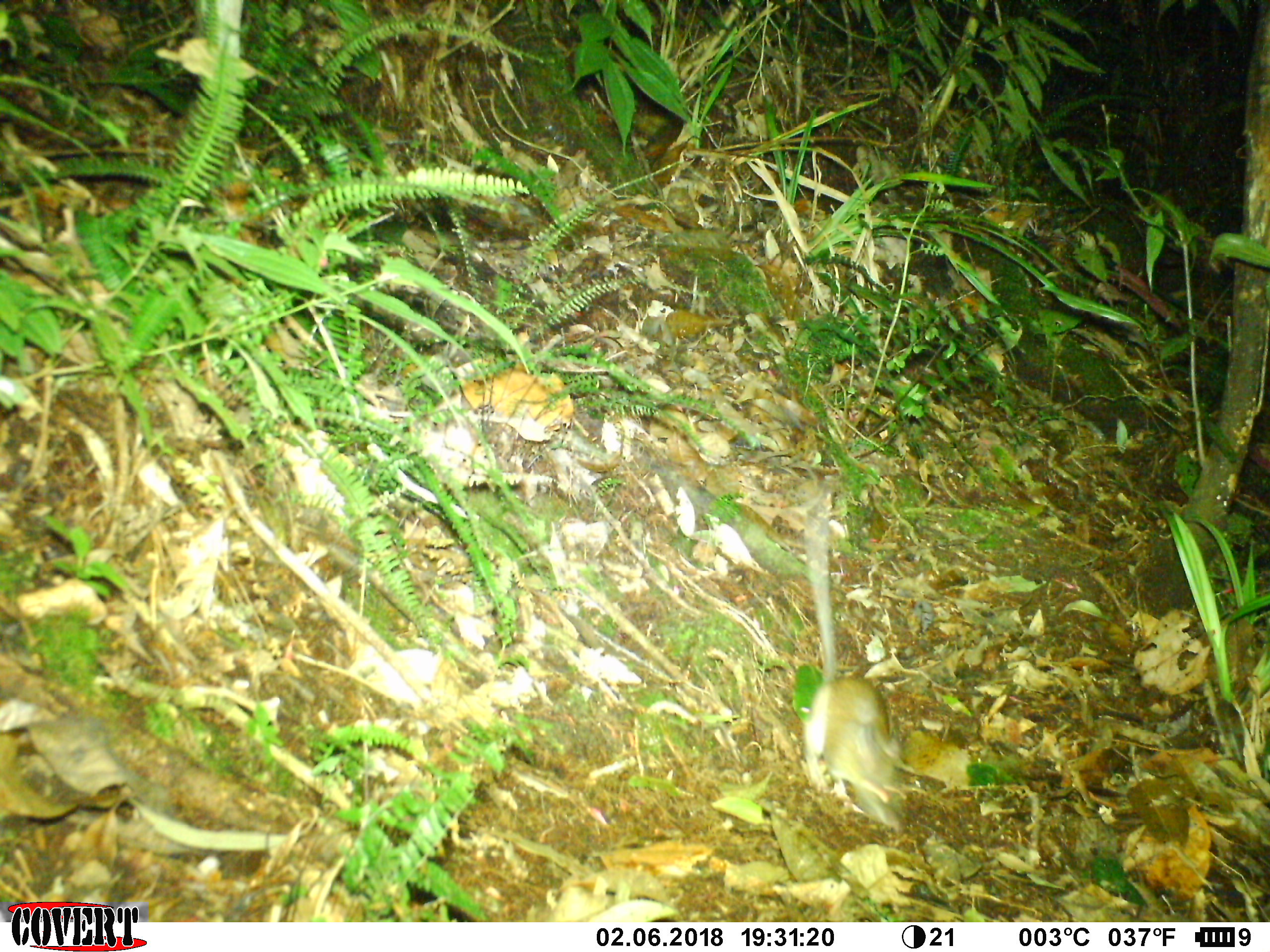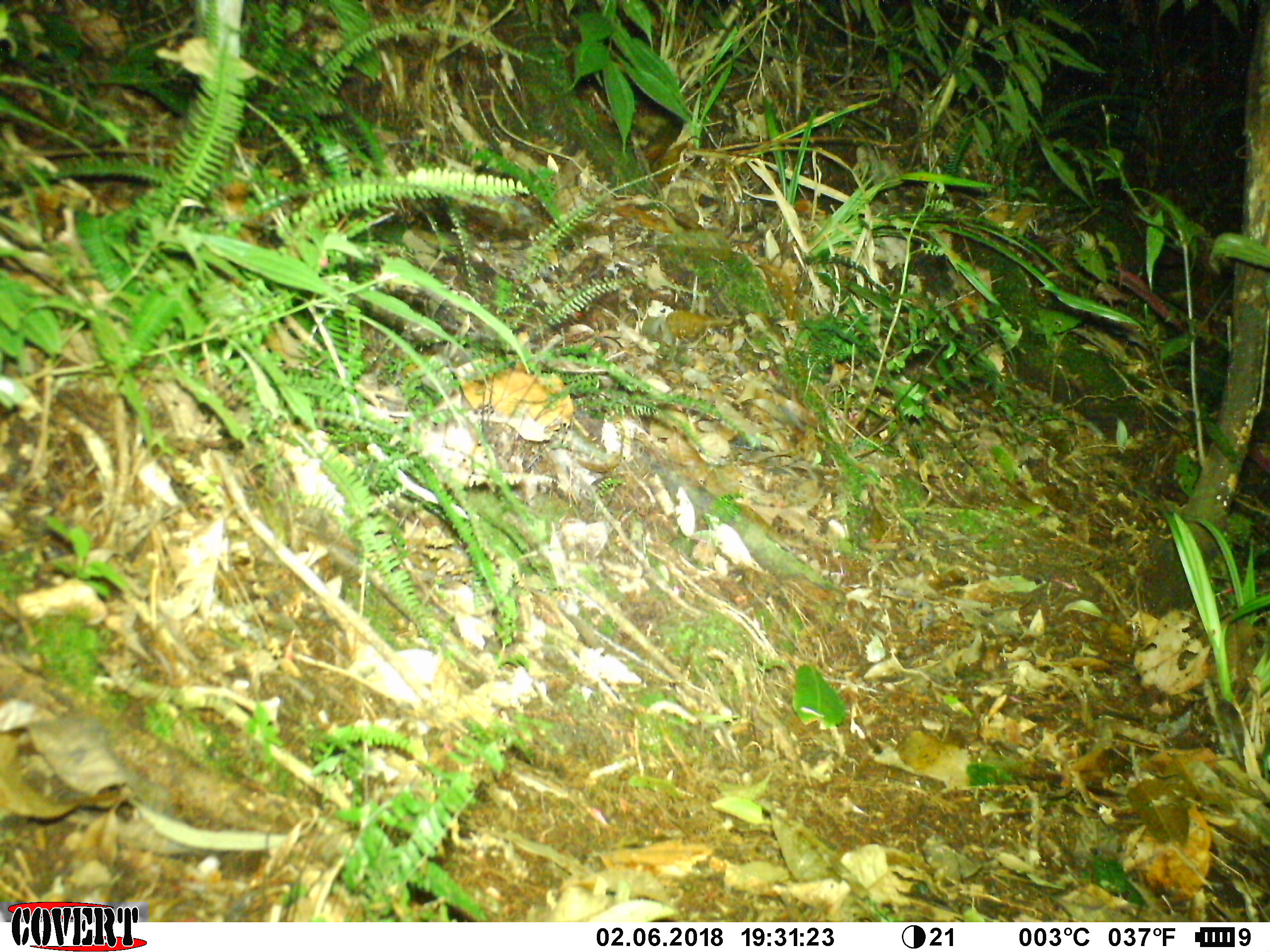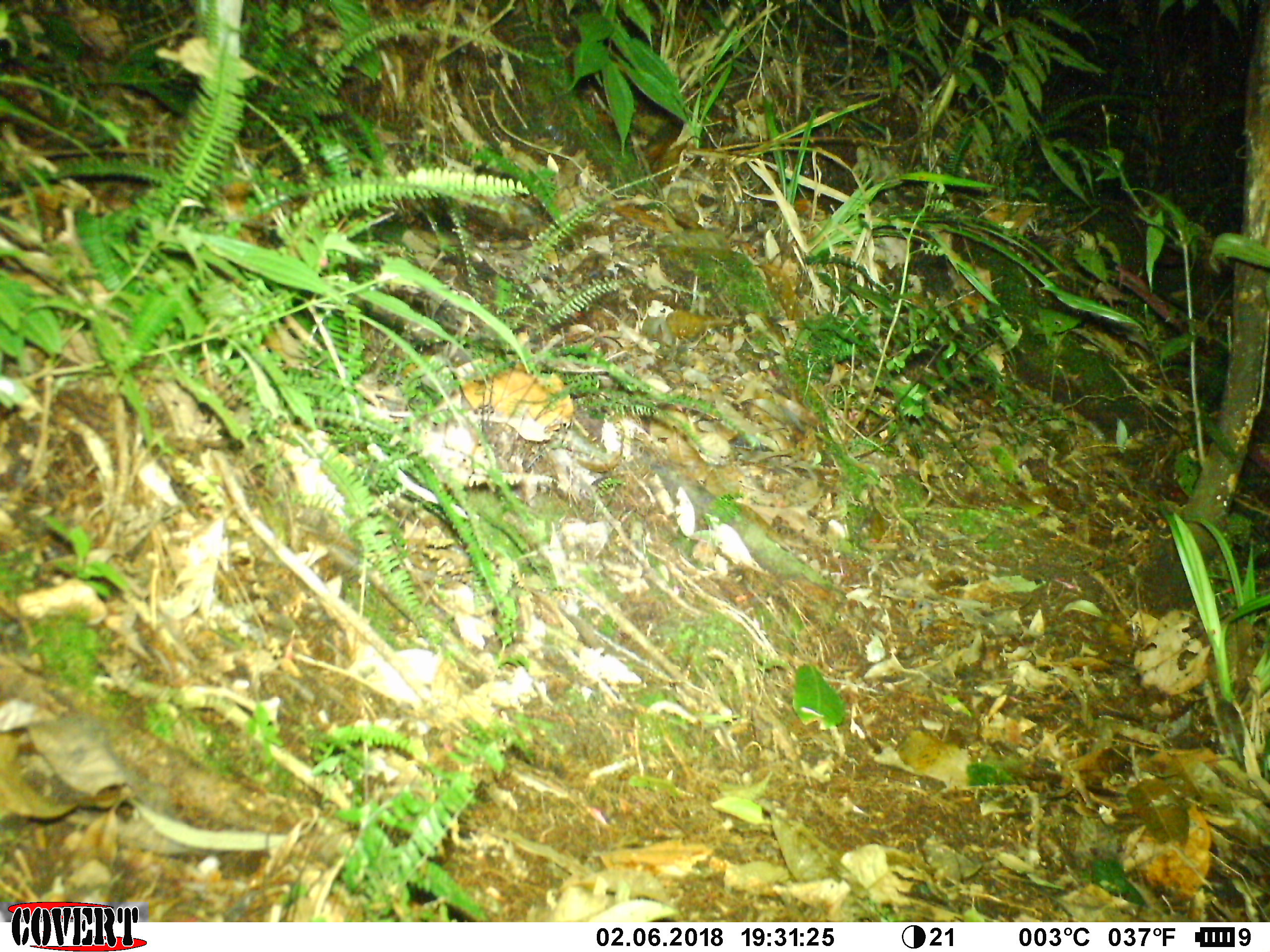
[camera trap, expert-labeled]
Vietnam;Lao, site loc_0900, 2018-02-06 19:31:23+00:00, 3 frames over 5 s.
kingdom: Animalia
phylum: Chordata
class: Mammalia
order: Rodentia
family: Muridae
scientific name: Muridae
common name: old-world mice and rats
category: unidentified murid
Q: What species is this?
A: Unidentified murid (old-world mice and rats) (Muridae).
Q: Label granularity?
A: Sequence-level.